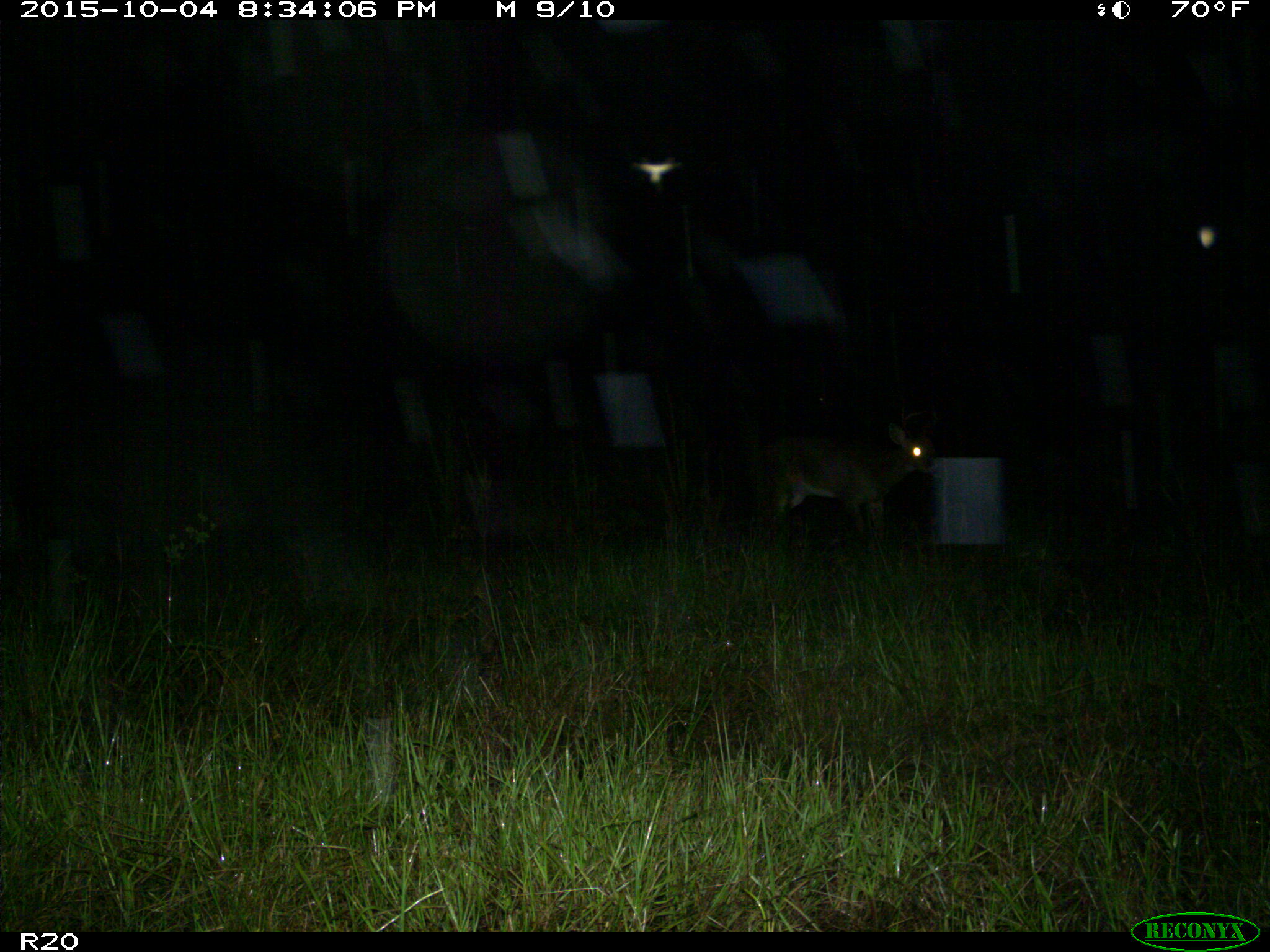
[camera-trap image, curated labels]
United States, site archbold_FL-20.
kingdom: Animalia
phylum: Chordata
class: Mammalia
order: Artiodactyla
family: Cervidae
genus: Odocoileus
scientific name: Odocoileus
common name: deer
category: unidentified deer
Unidentified deer (deer) (Odocoileus).